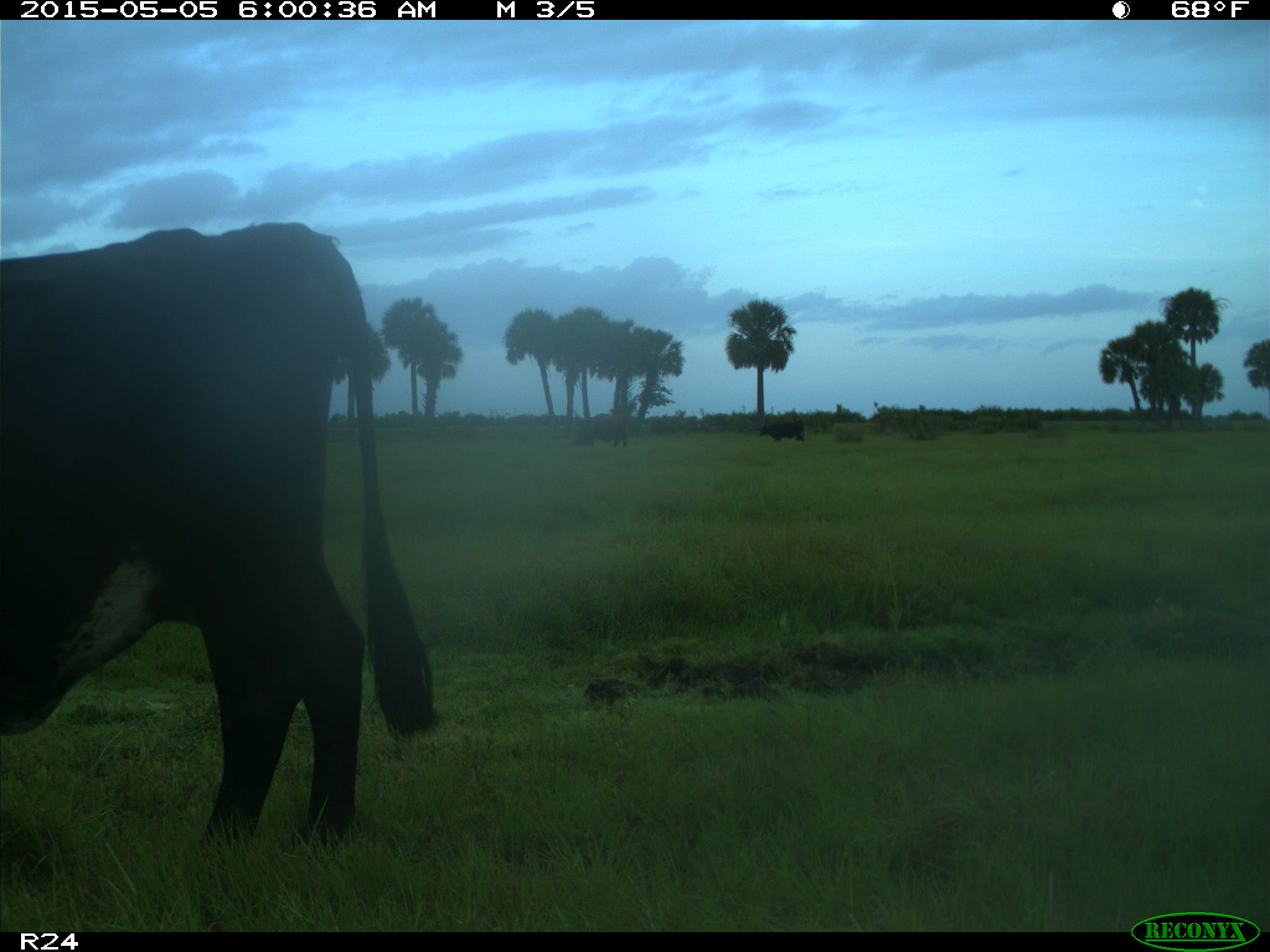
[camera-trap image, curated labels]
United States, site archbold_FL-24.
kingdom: Animalia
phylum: Chordata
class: Mammalia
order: Artiodactyla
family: Bovidae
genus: Bos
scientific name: Bos taurus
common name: domestic cow